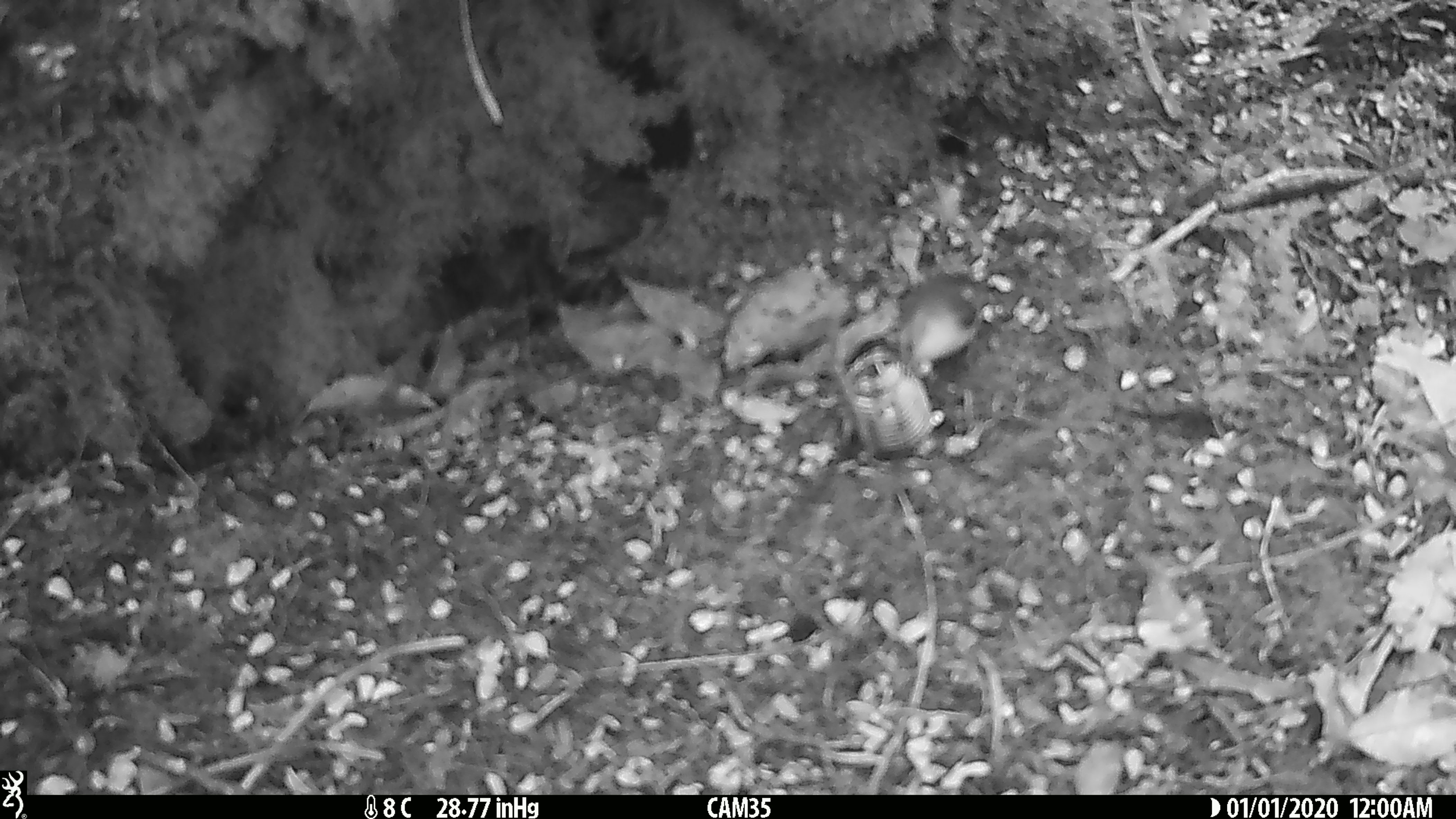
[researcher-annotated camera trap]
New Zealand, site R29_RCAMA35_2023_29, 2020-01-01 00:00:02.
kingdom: Animalia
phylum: Chordata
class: Aves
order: Passeriformes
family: Acanthisittidae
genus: Acanthisitta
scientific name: Acanthisitta chloris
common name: rifleman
Rifleman (Acanthisitta chloris).